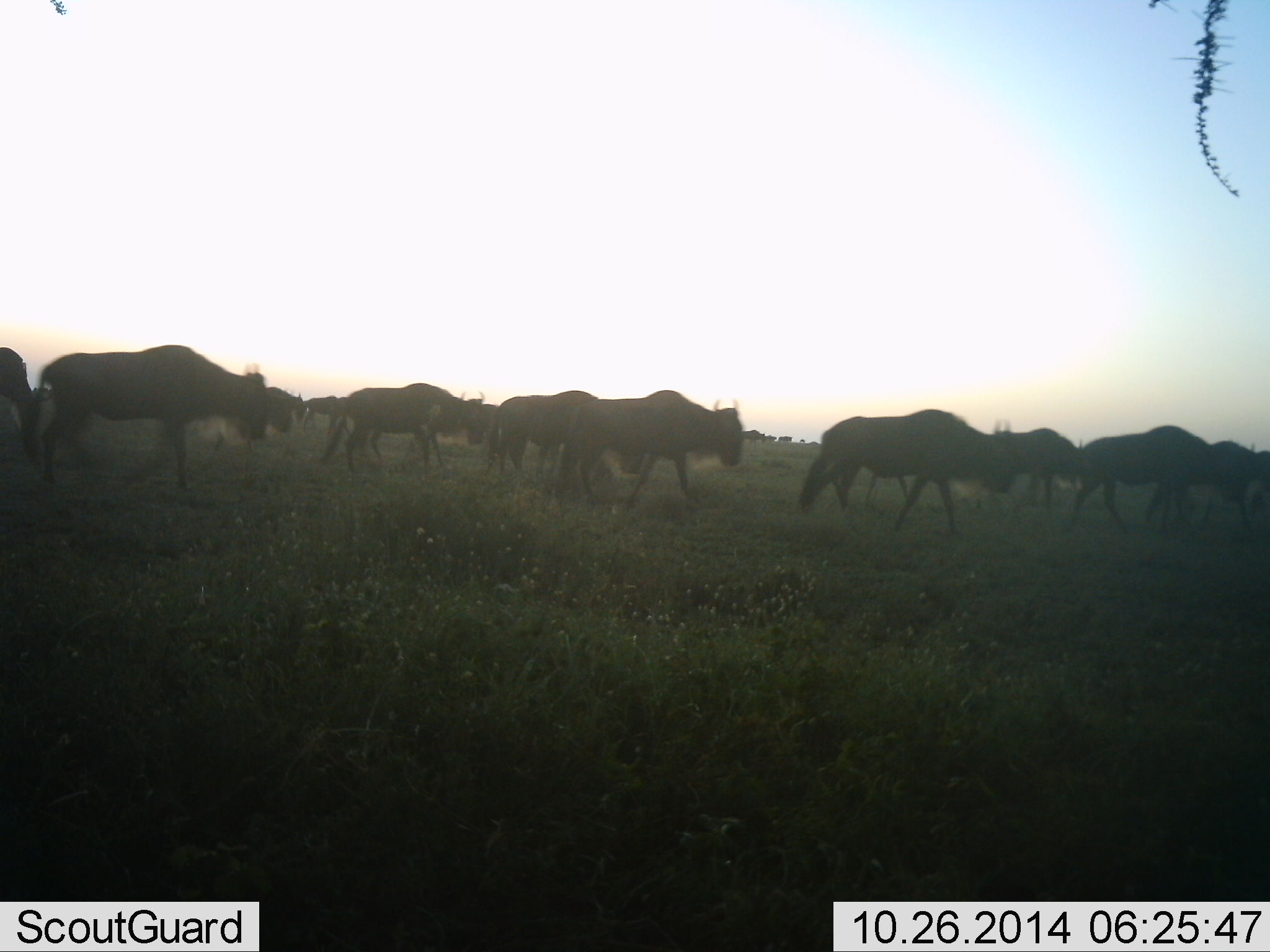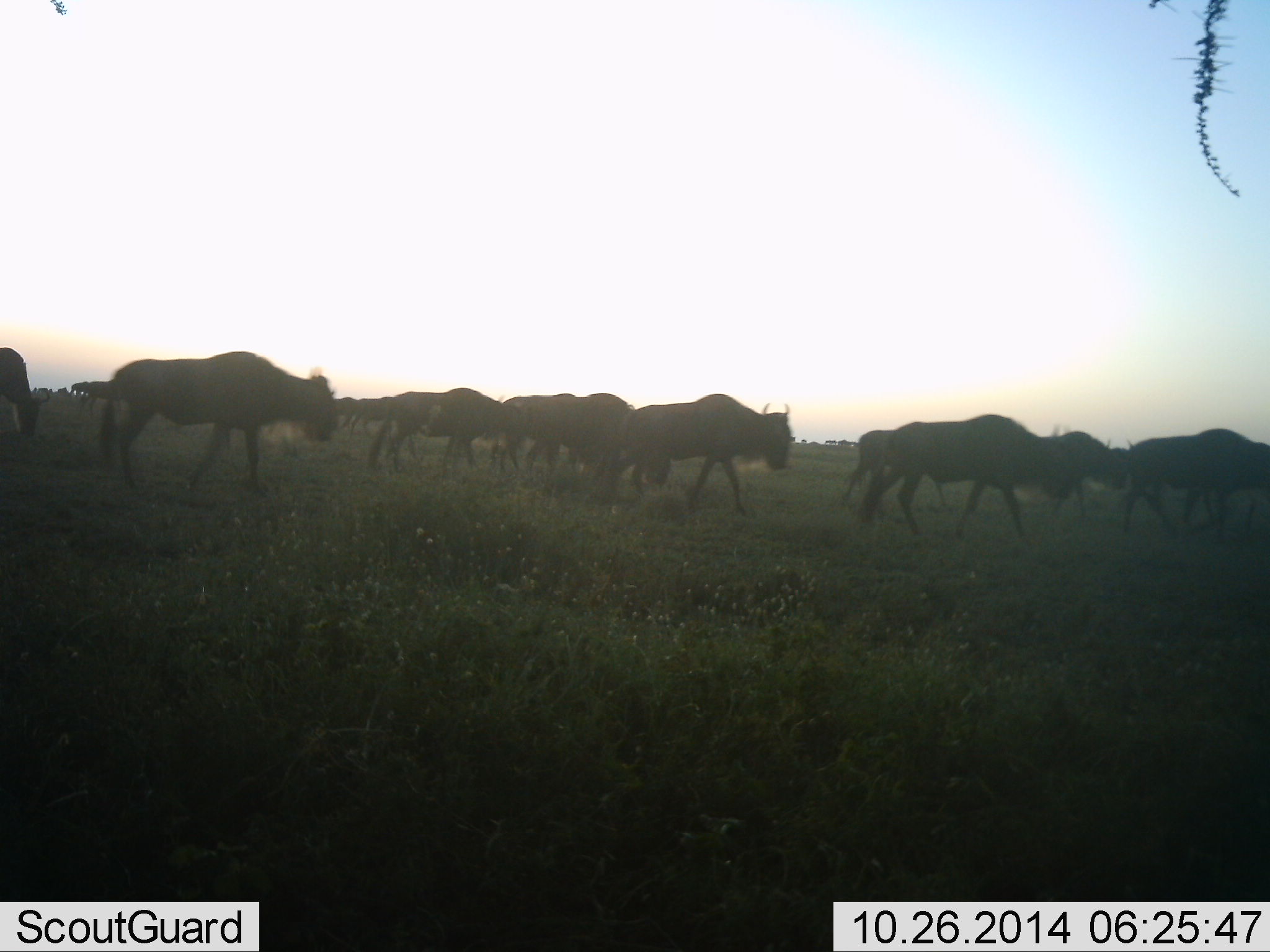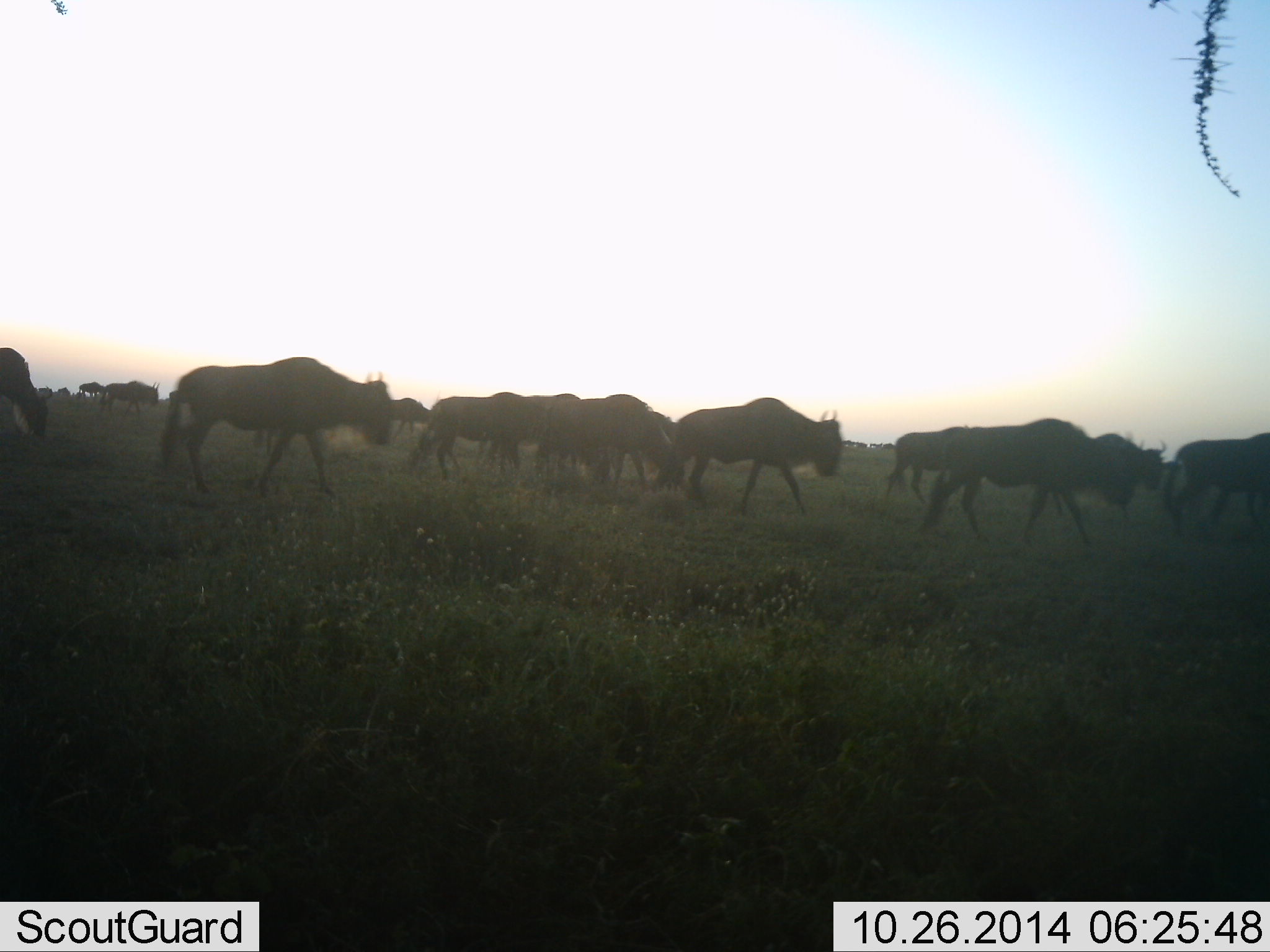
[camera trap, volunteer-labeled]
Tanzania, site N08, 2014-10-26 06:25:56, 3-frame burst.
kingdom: Animalia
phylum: Chordata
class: Mammalia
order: Artiodactyla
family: Bovidae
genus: Connochaetes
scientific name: Connochaetes taurinus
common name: blue wildebeest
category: wildebeest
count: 11-50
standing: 10%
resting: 0%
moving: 100%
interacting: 10%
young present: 0%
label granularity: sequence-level